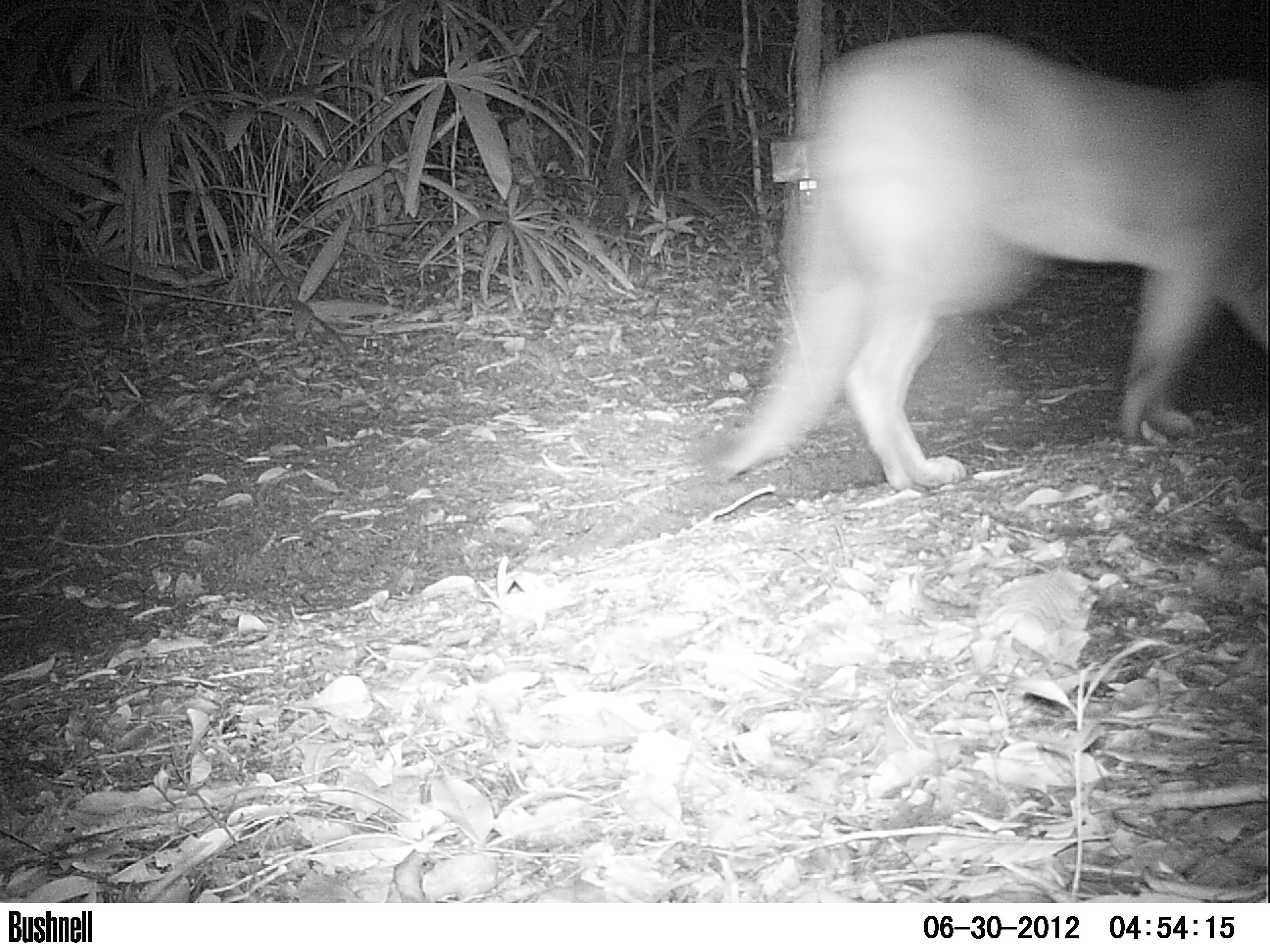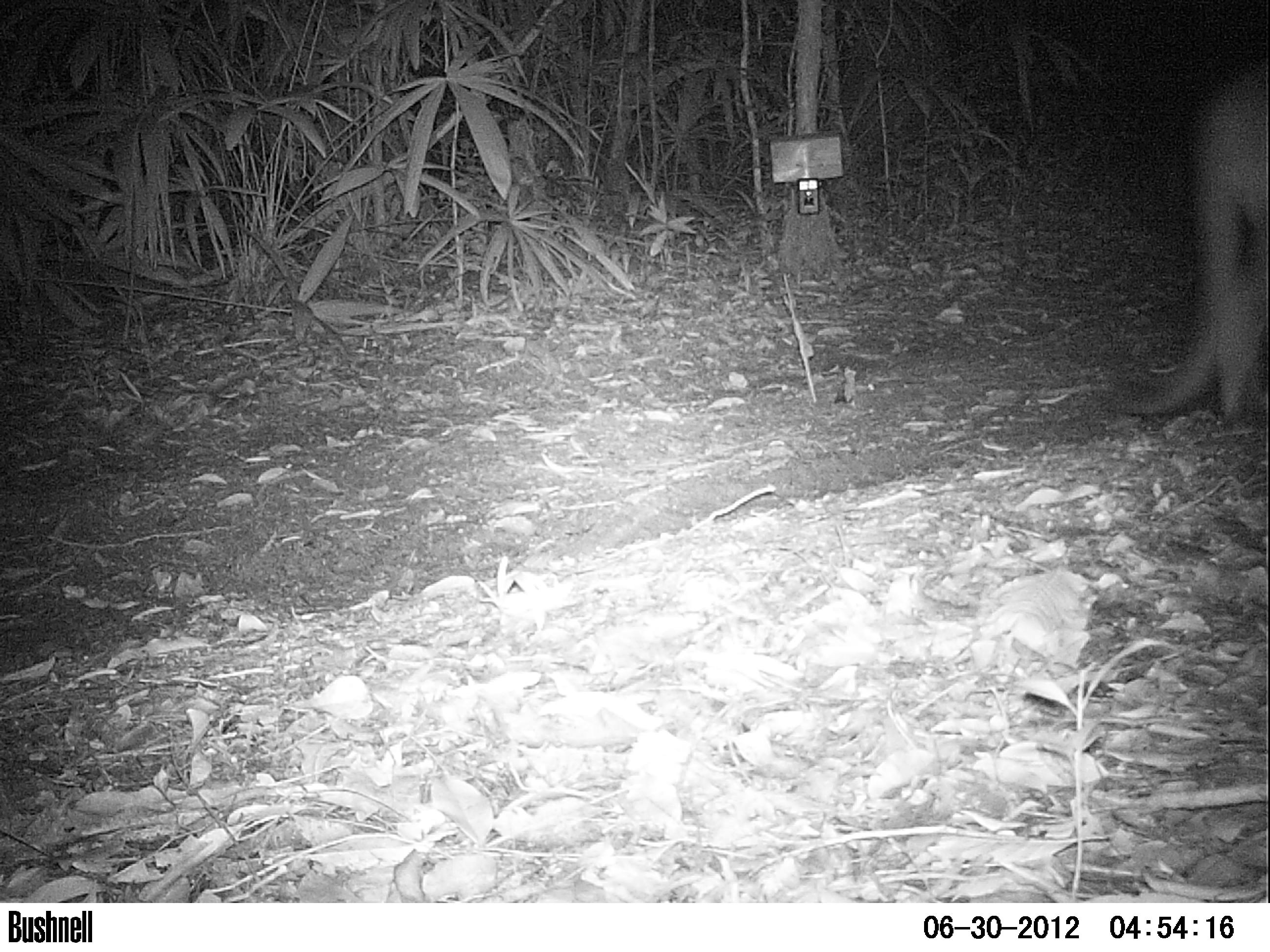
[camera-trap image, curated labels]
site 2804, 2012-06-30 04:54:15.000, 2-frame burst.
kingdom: Animalia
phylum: Chordata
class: Mammalia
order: Carnivora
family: Felidae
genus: Puma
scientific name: Puma concolor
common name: mountain lion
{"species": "Puma concolor (mountain lion)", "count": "1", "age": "adult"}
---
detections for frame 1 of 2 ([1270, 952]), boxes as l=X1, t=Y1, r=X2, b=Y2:
puma concolor: l=699, t=24, r=1269, b=496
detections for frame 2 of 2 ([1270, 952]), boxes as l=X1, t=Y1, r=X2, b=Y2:
puma concolor: l=1108, t=56, r=1270, b=427